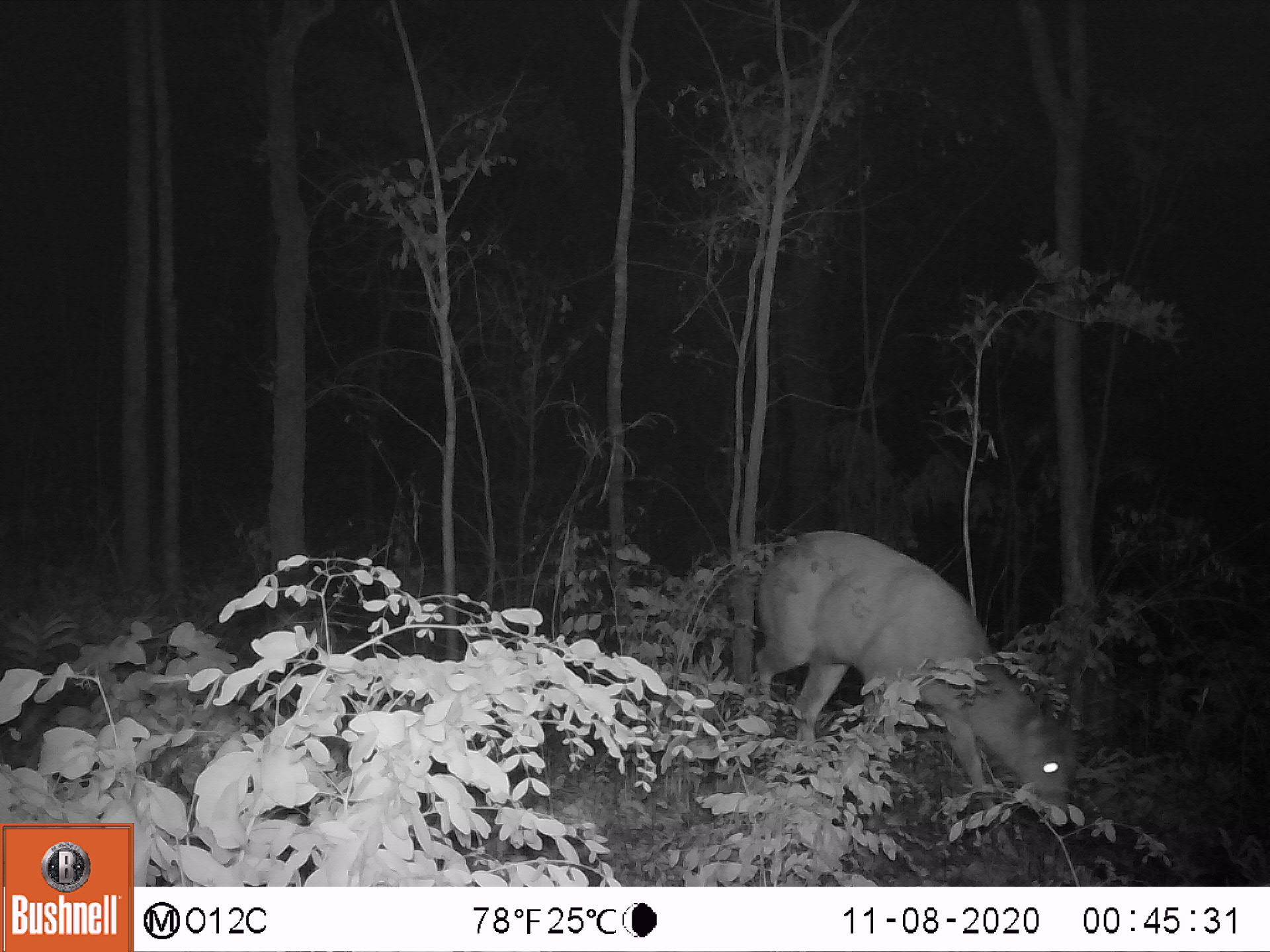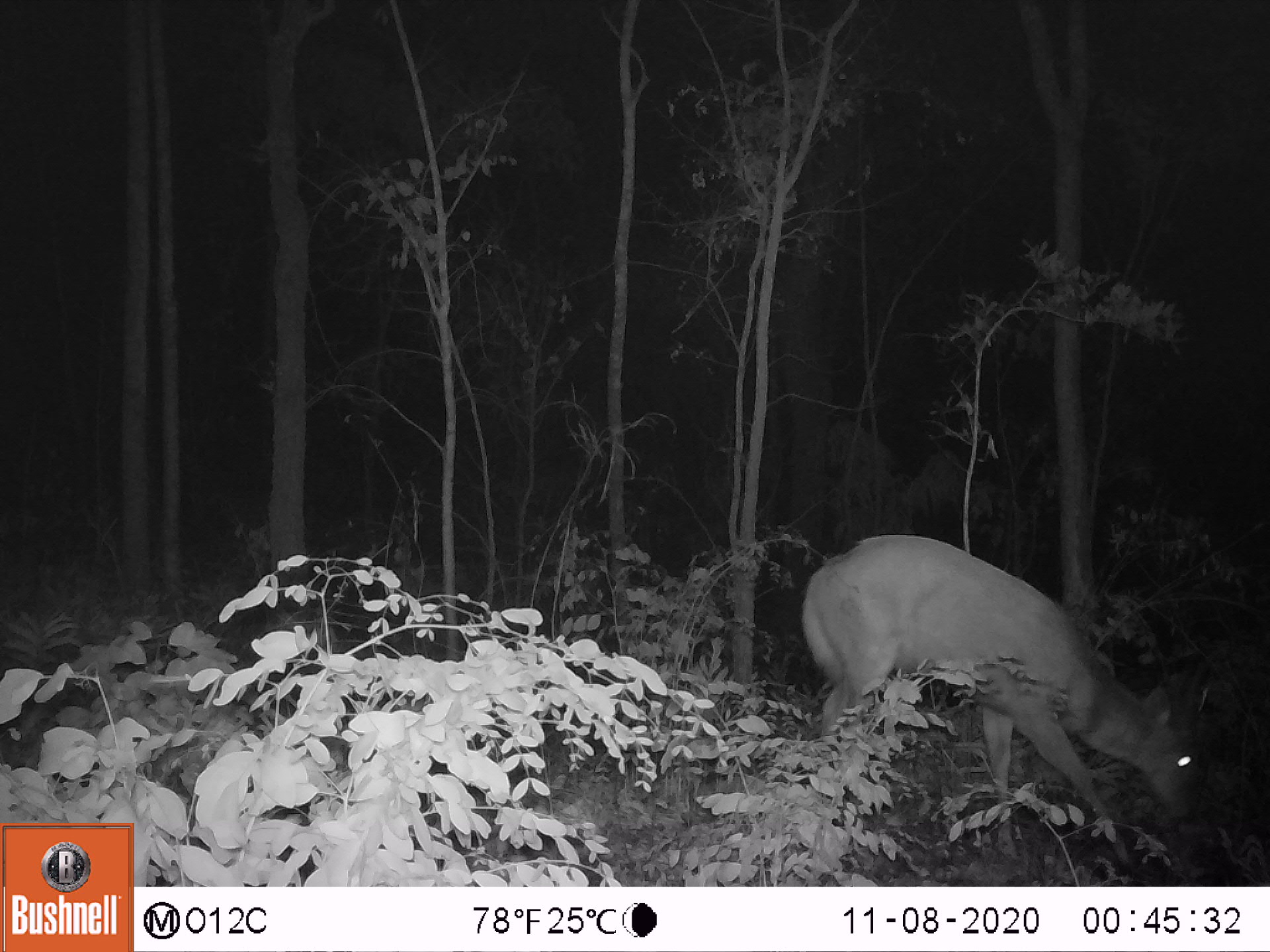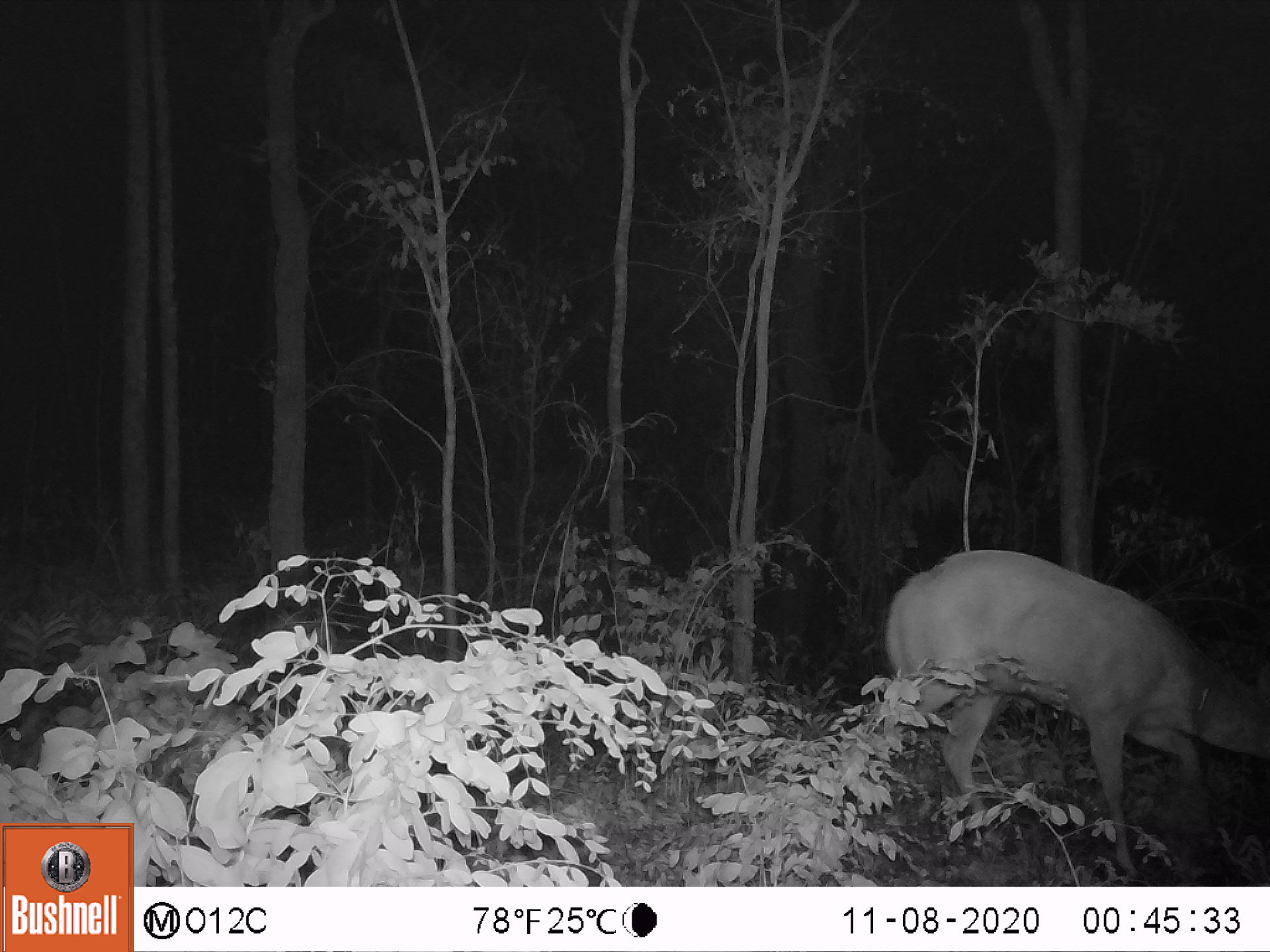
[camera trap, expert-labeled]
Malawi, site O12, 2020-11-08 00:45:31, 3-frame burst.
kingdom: Animalia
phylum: Chordata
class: Mammalia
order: Artiodactyla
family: Bovidae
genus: Tragelaphus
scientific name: Tragelaphus sylvaticus sylvaticus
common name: cape bushbuck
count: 1